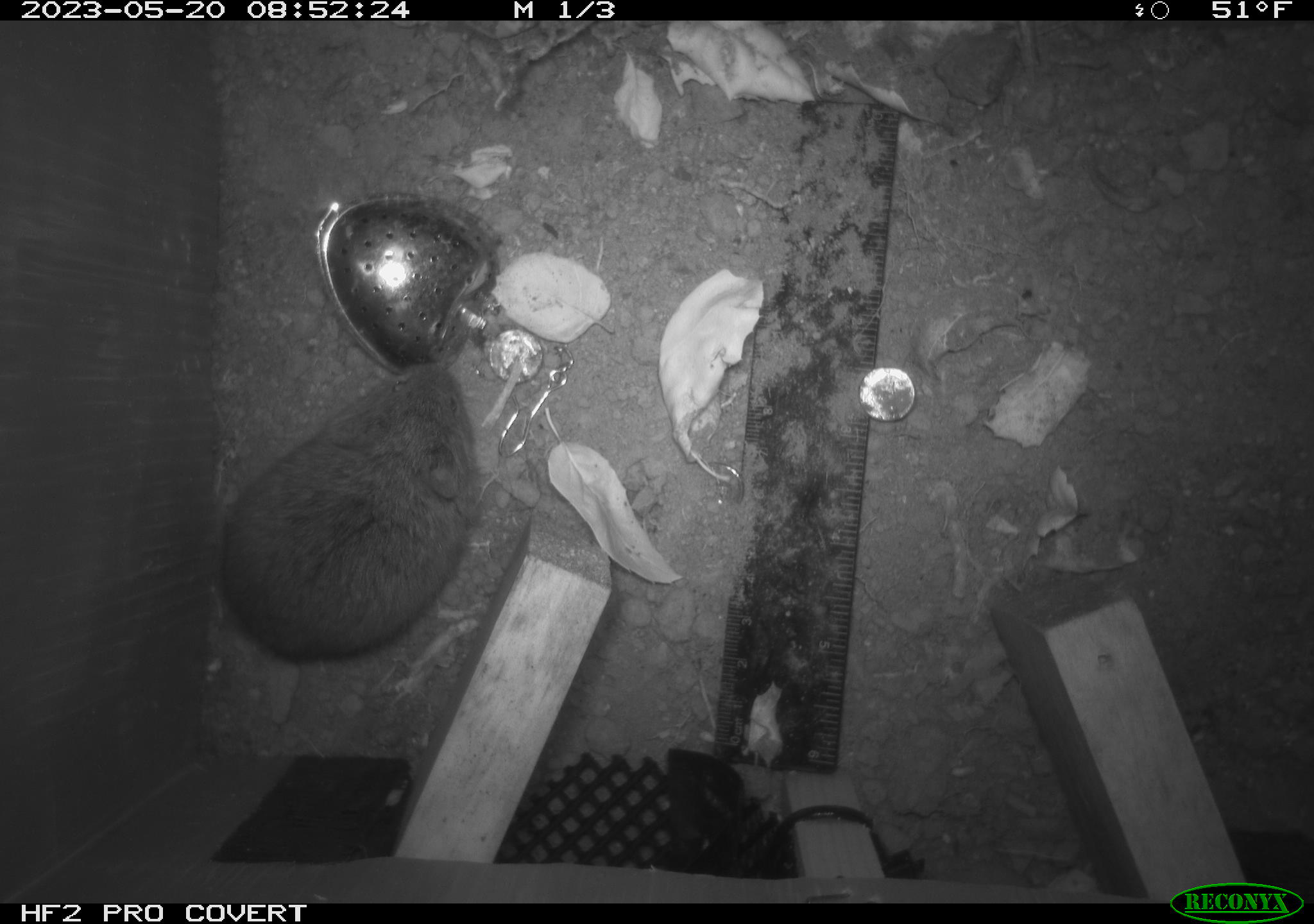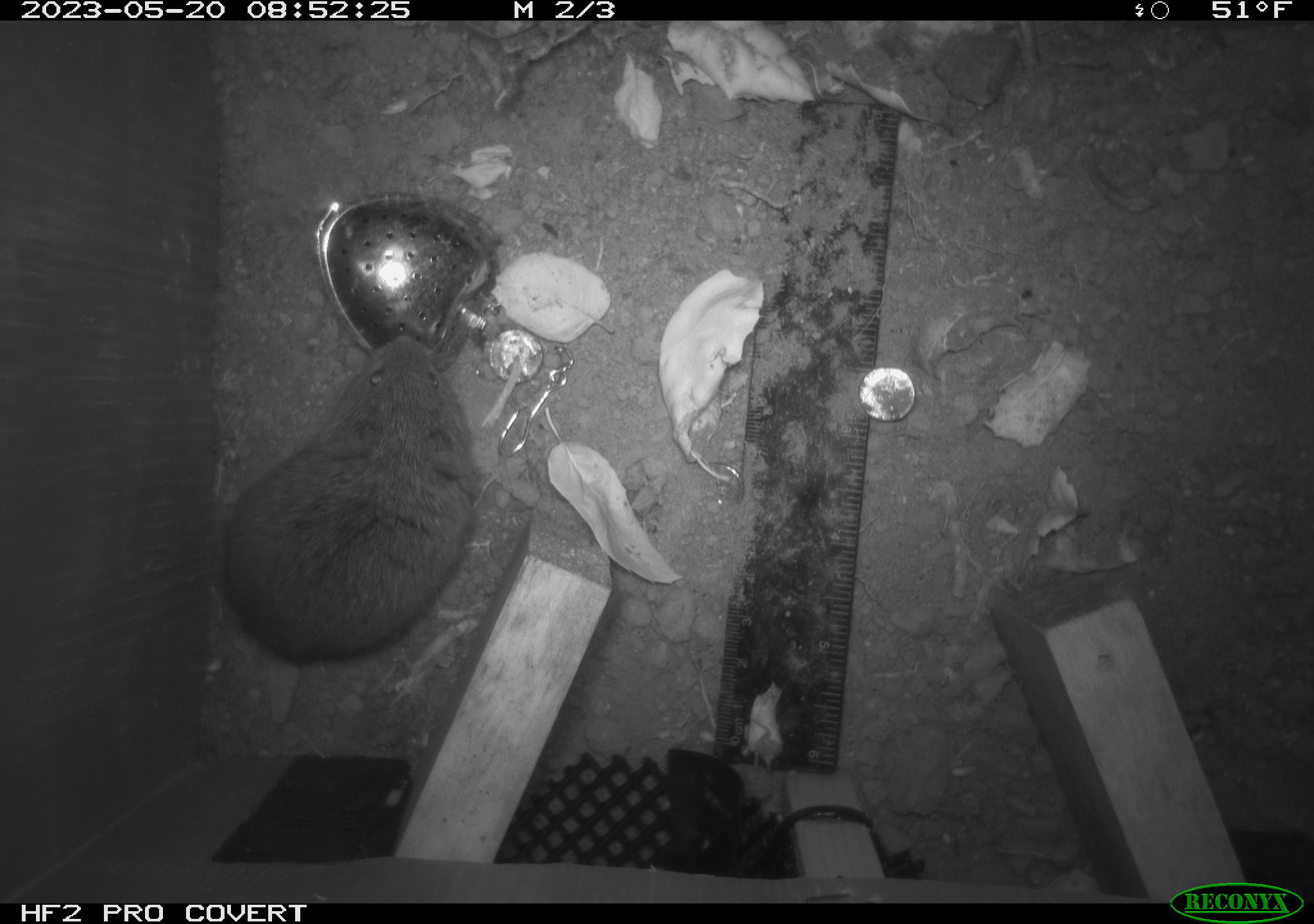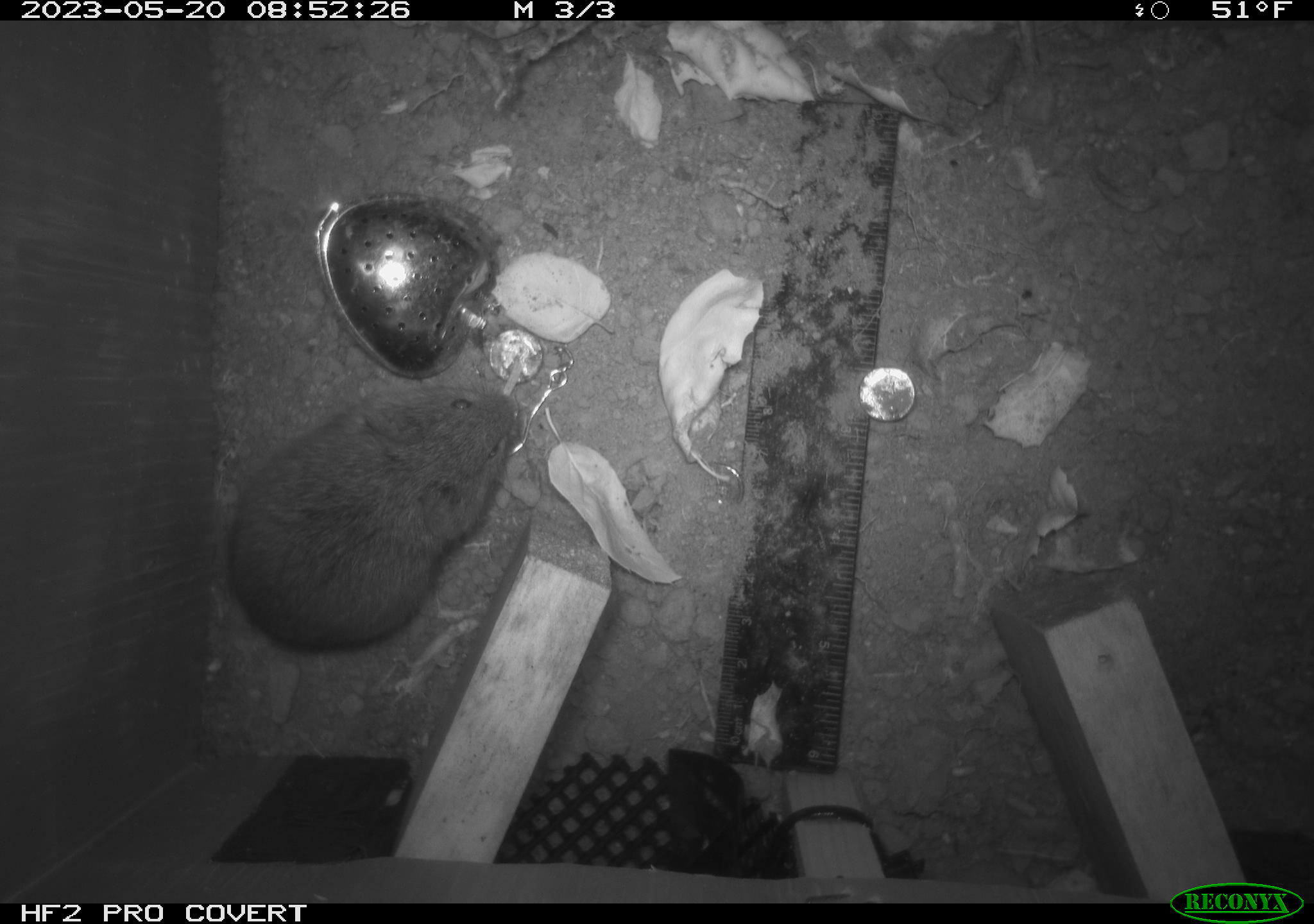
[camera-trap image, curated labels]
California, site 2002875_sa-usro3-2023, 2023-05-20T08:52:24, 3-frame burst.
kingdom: Animalia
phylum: Chordata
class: Mammalia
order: Rodentia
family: Cricetidae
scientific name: Arvicolinae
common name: voles, lemmings, and muskrats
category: arvicolinae subfamily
Arvicolinae subfamily (voles, lemmings, and muskrats) (Arvicolinae).